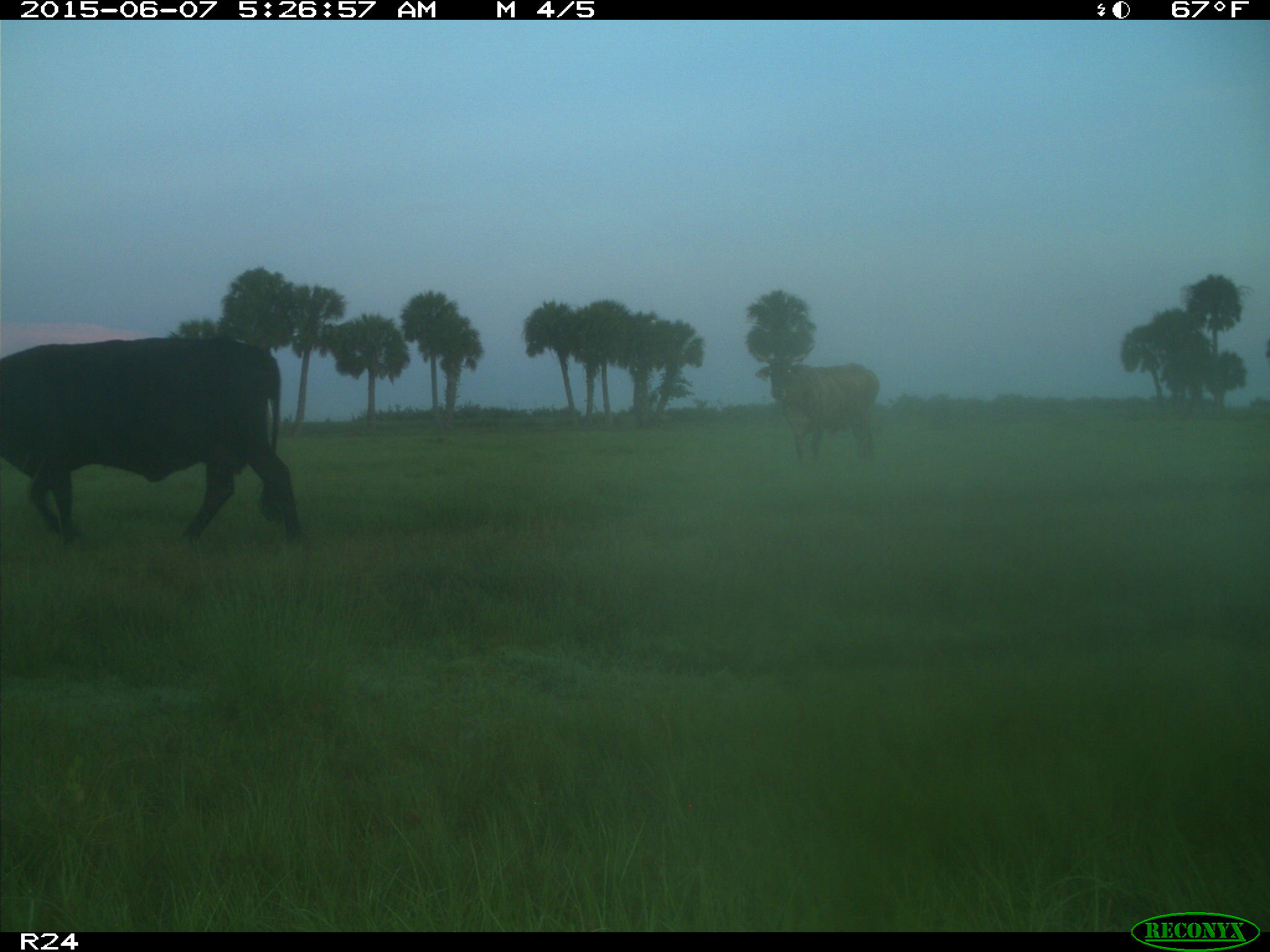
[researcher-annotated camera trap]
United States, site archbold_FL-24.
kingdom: Animalia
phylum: Chordata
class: Mammalia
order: Artiodactyla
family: Bovidae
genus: Bos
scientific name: Bos taurus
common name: domestic cow